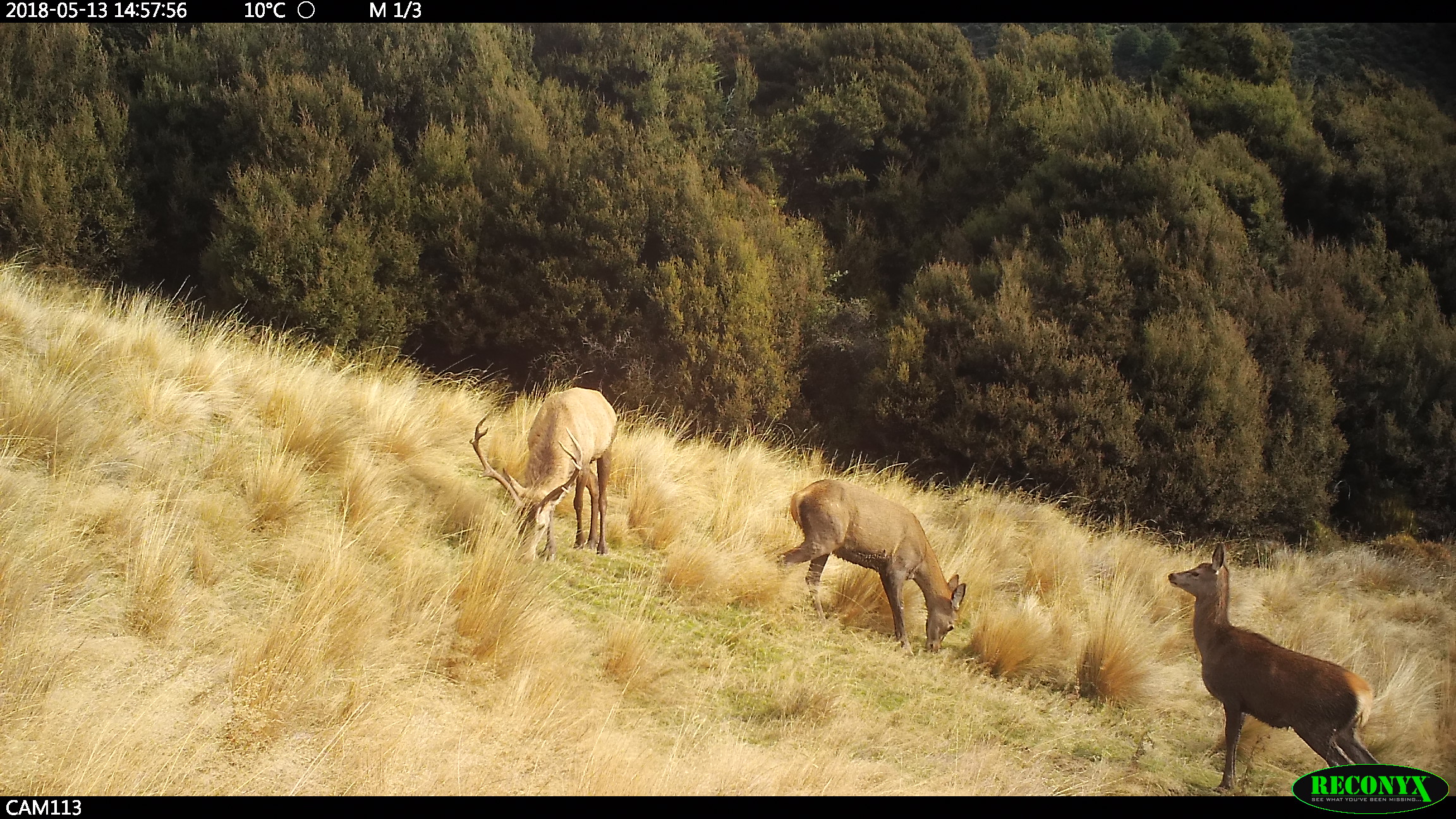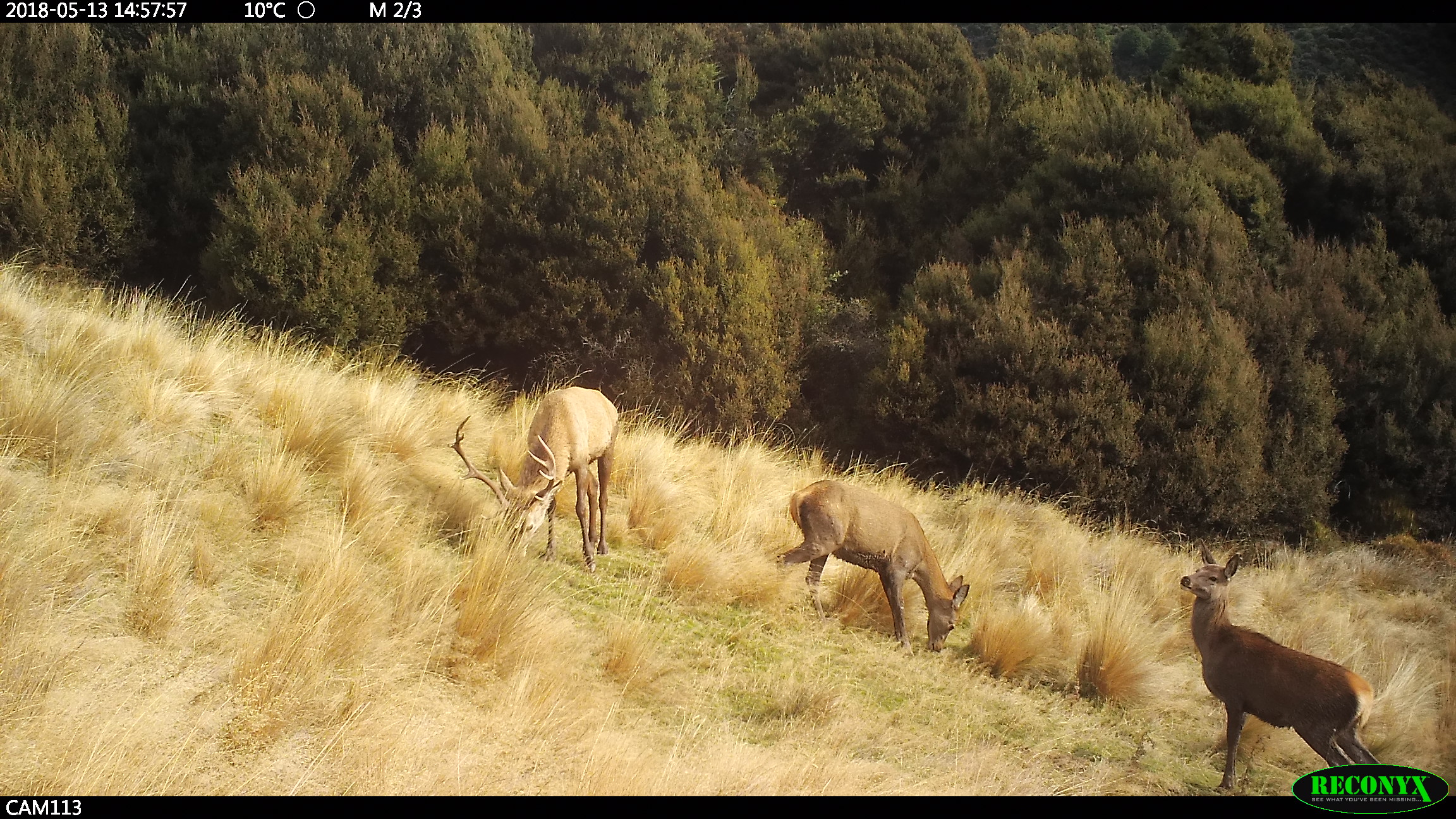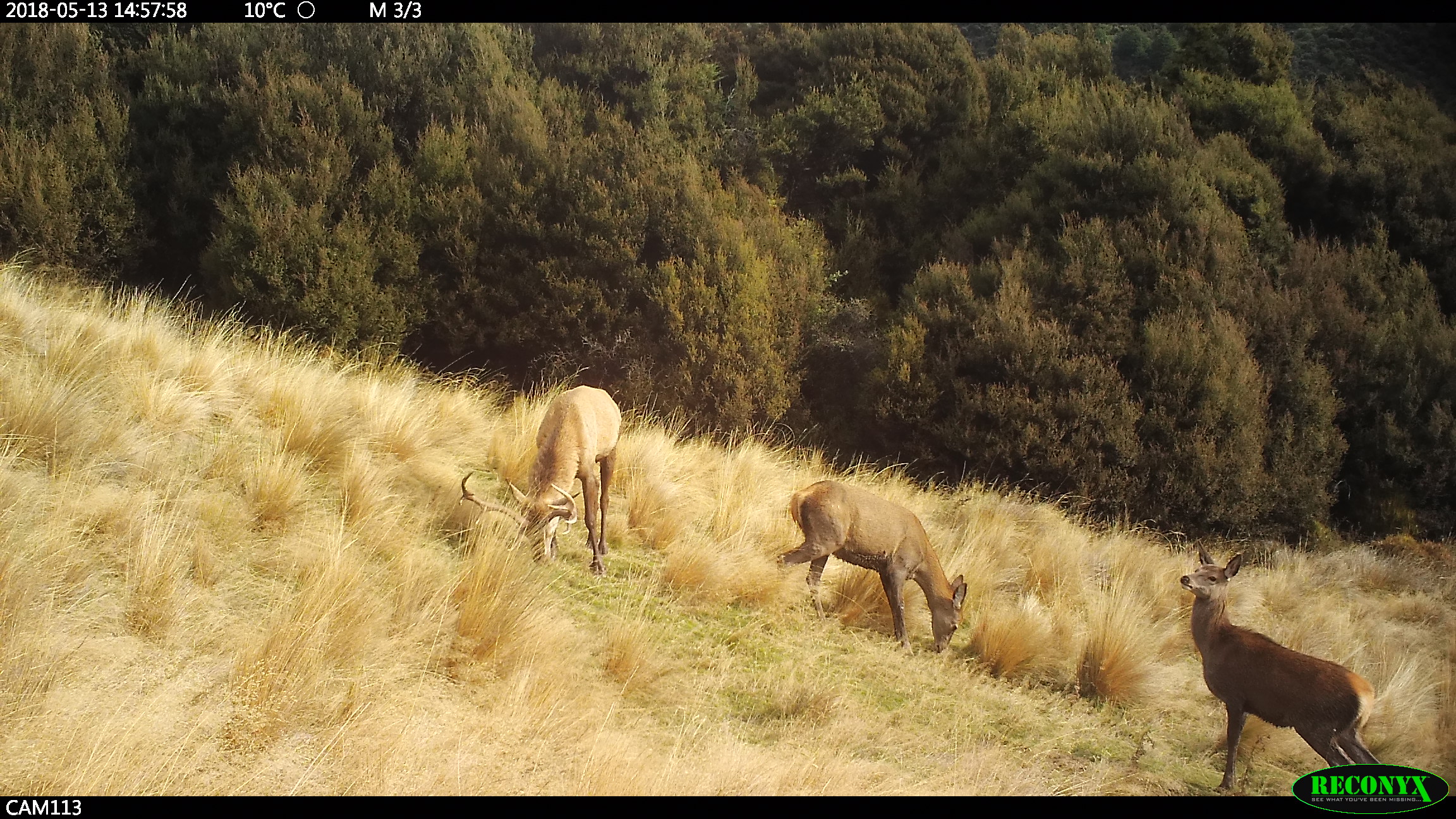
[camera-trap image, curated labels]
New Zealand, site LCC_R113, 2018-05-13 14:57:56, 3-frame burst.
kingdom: Animalia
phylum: Chordata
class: Mammalia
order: Artiodactyla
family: Cervidae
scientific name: Cervidae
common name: deer